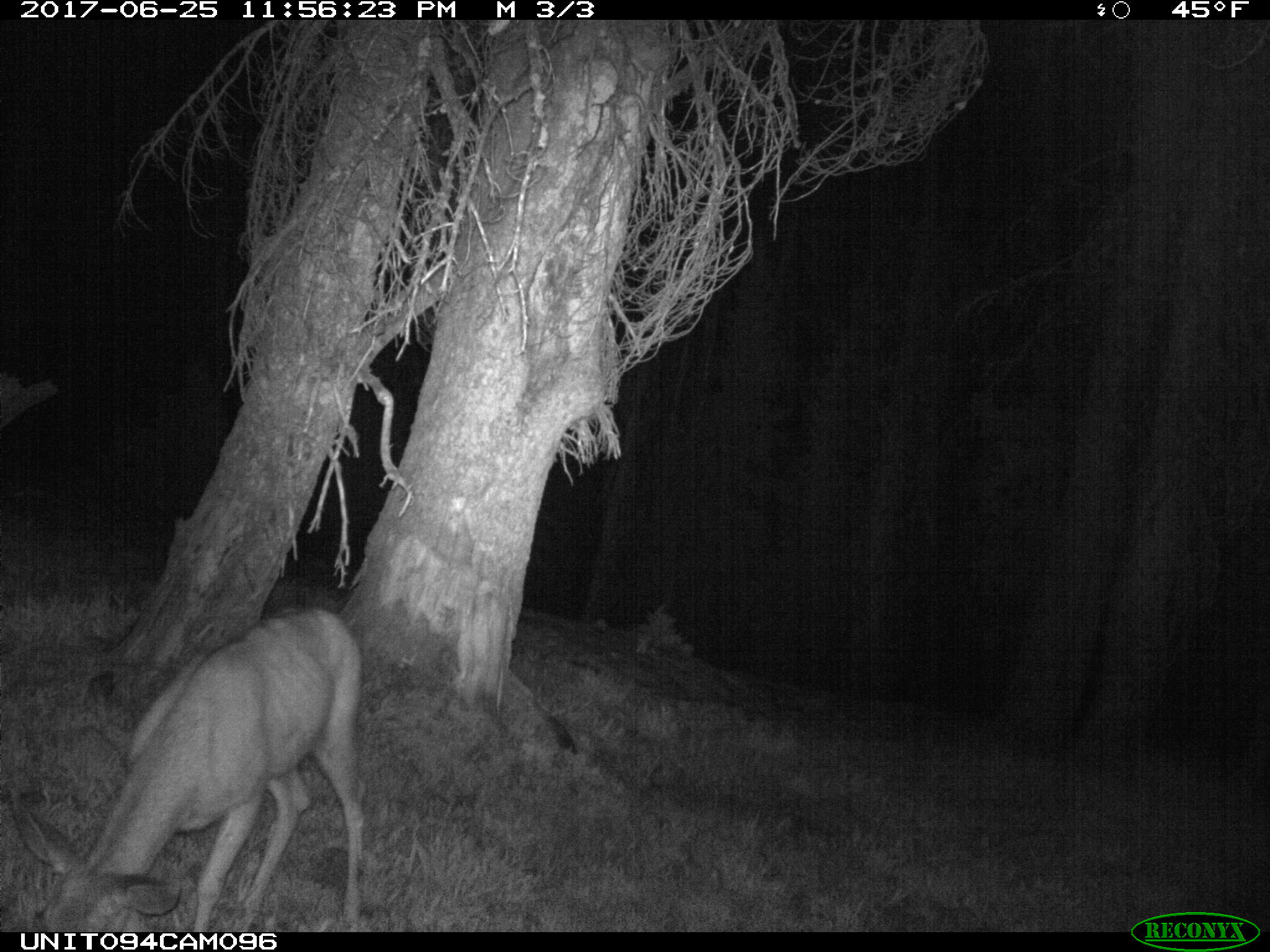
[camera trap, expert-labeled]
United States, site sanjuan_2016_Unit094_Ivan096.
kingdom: Animalia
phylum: Chordata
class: Mammalia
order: Artiodactyla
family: Cervidae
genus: Odocoileus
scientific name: Odocoileus hemionus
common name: mule deer